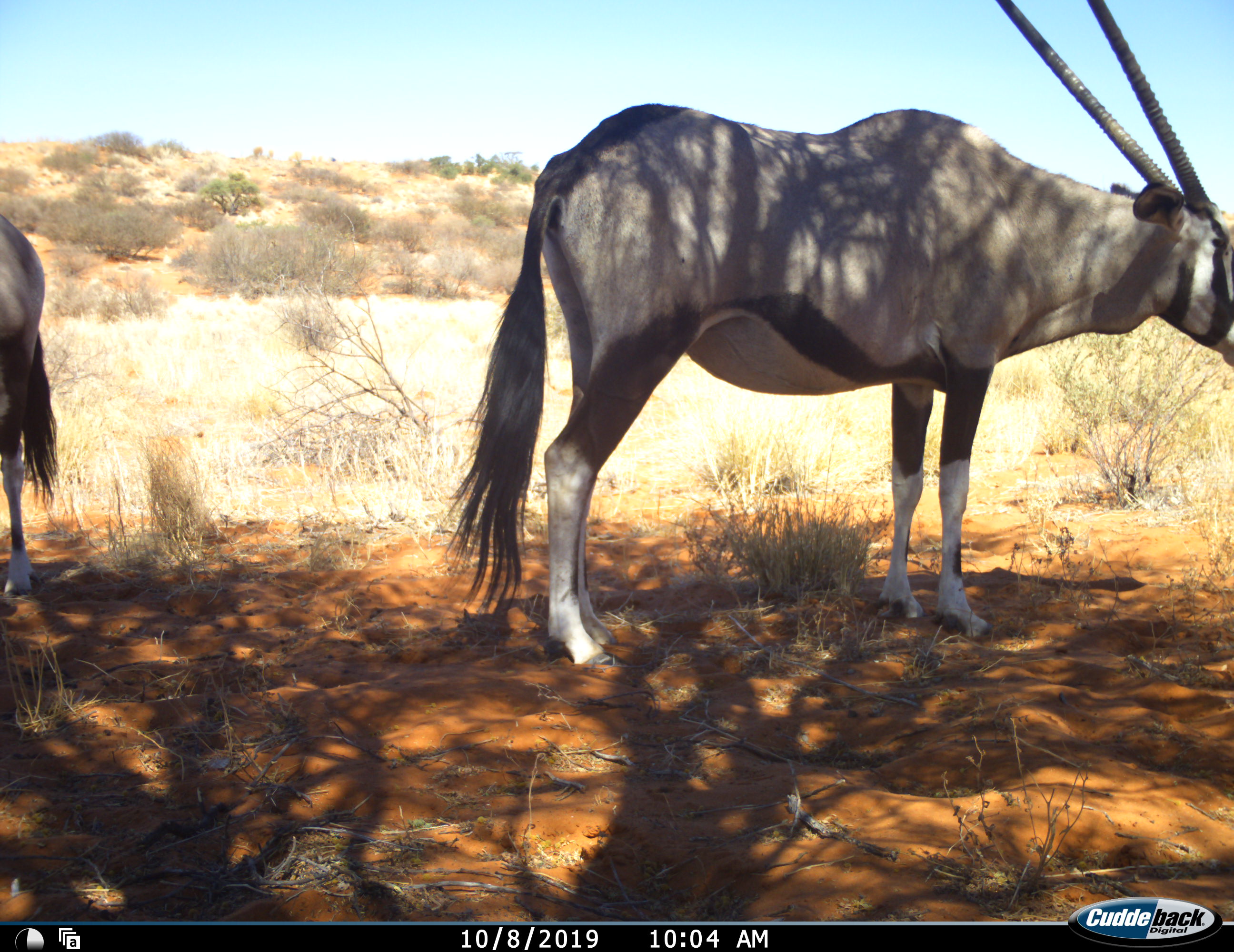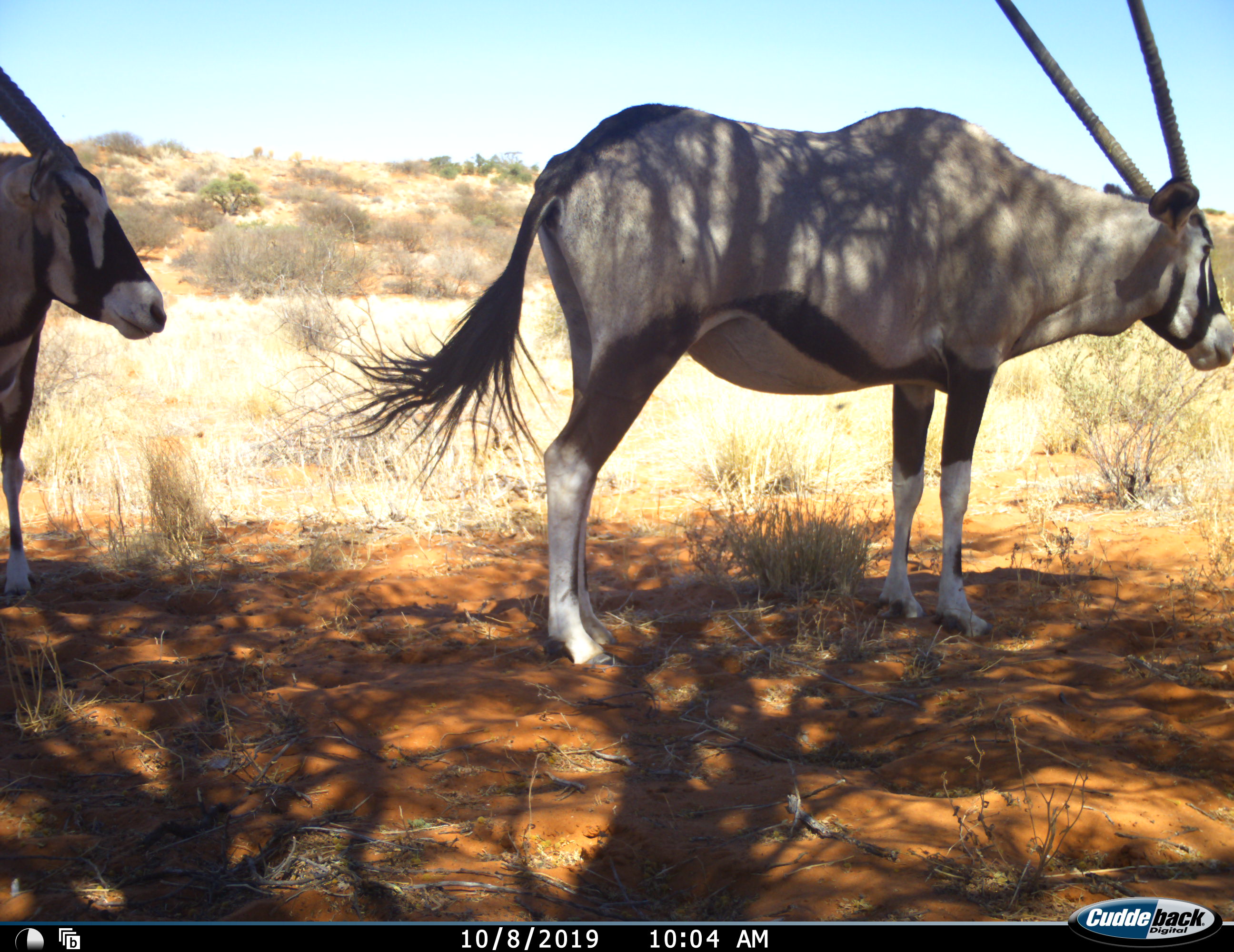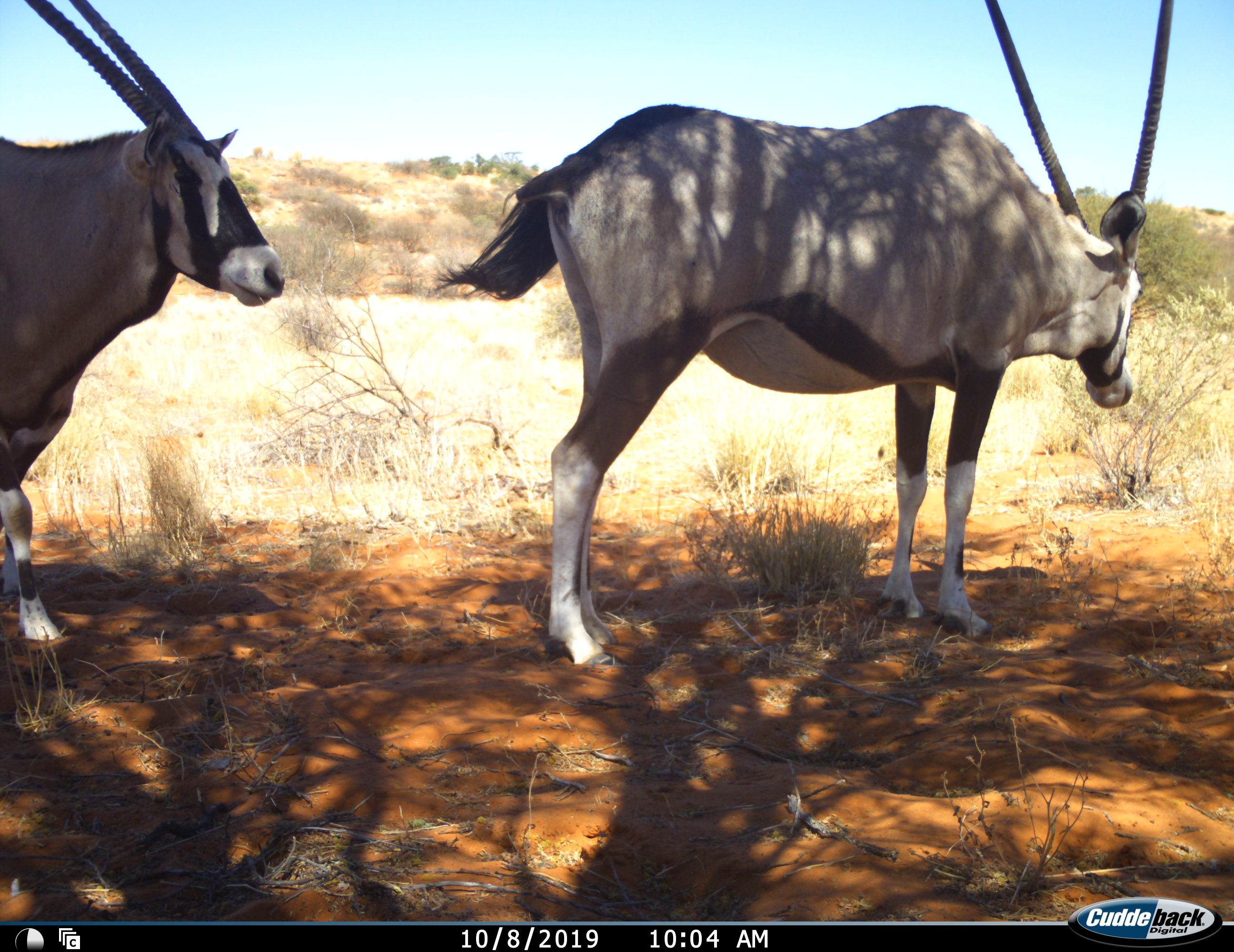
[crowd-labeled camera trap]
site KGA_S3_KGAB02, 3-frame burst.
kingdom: Animalia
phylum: Chordata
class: Mammalia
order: Artiodactyla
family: Bovidae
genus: Oryx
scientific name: Oryx gazella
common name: gemsbok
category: oryx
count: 2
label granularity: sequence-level